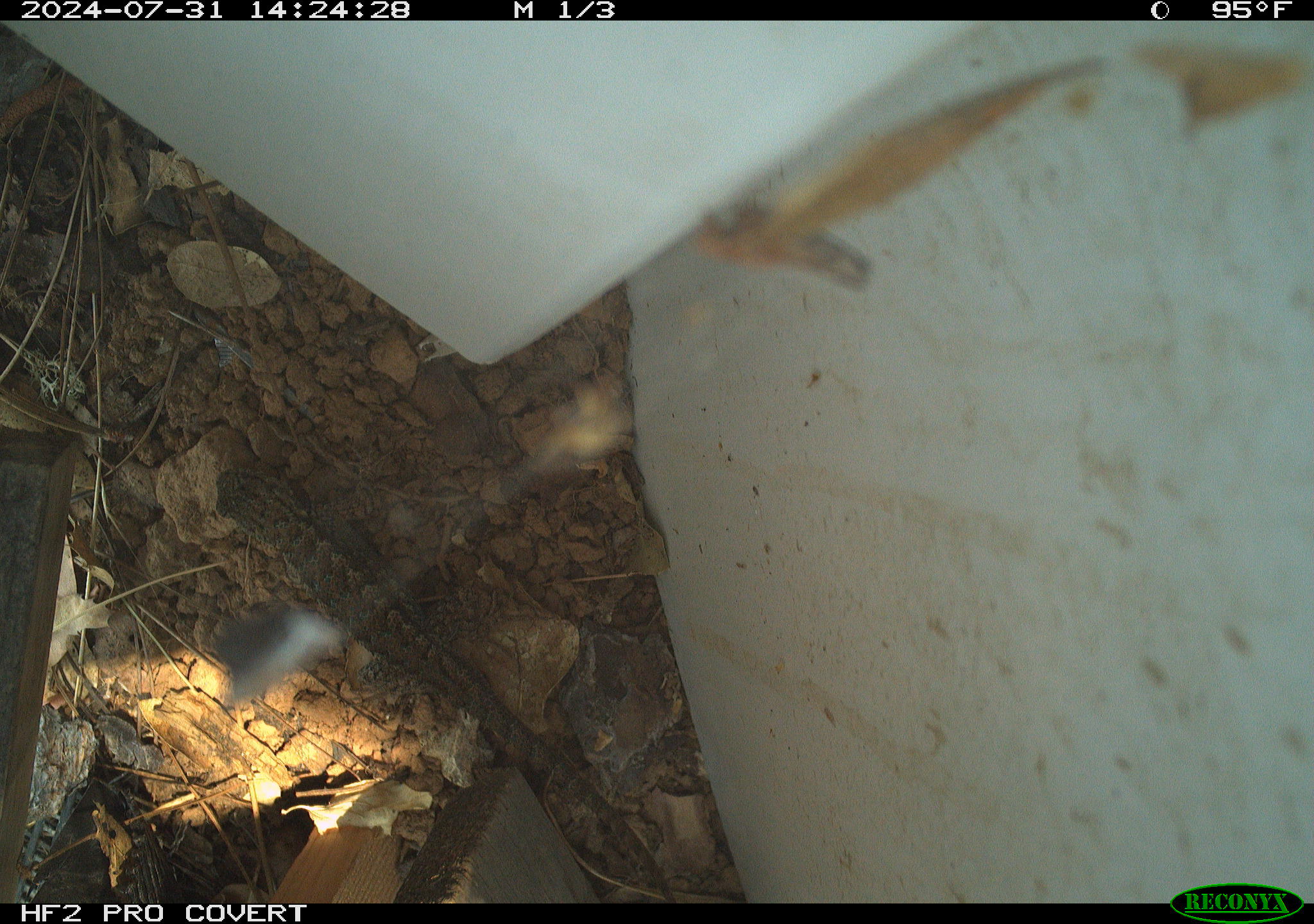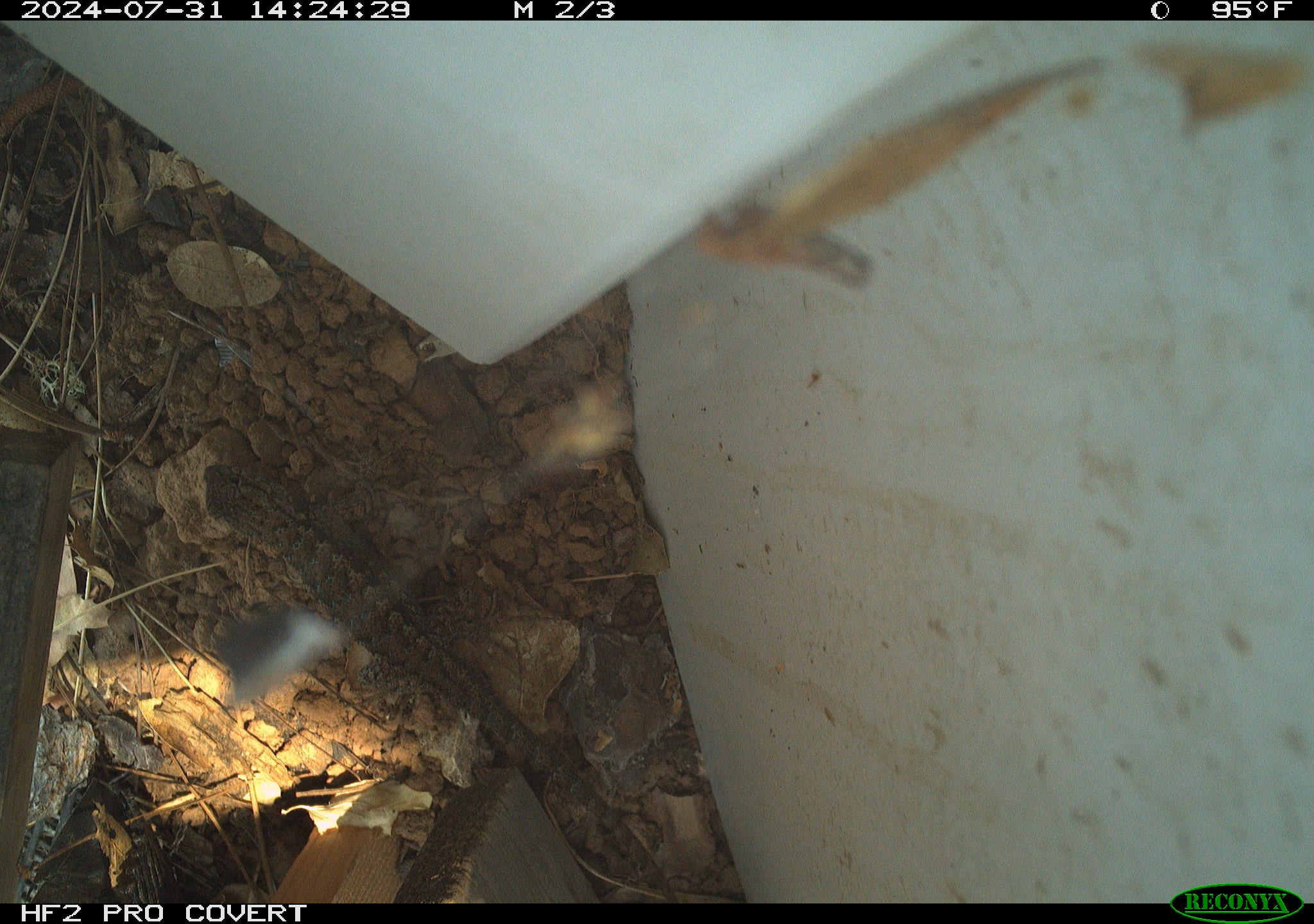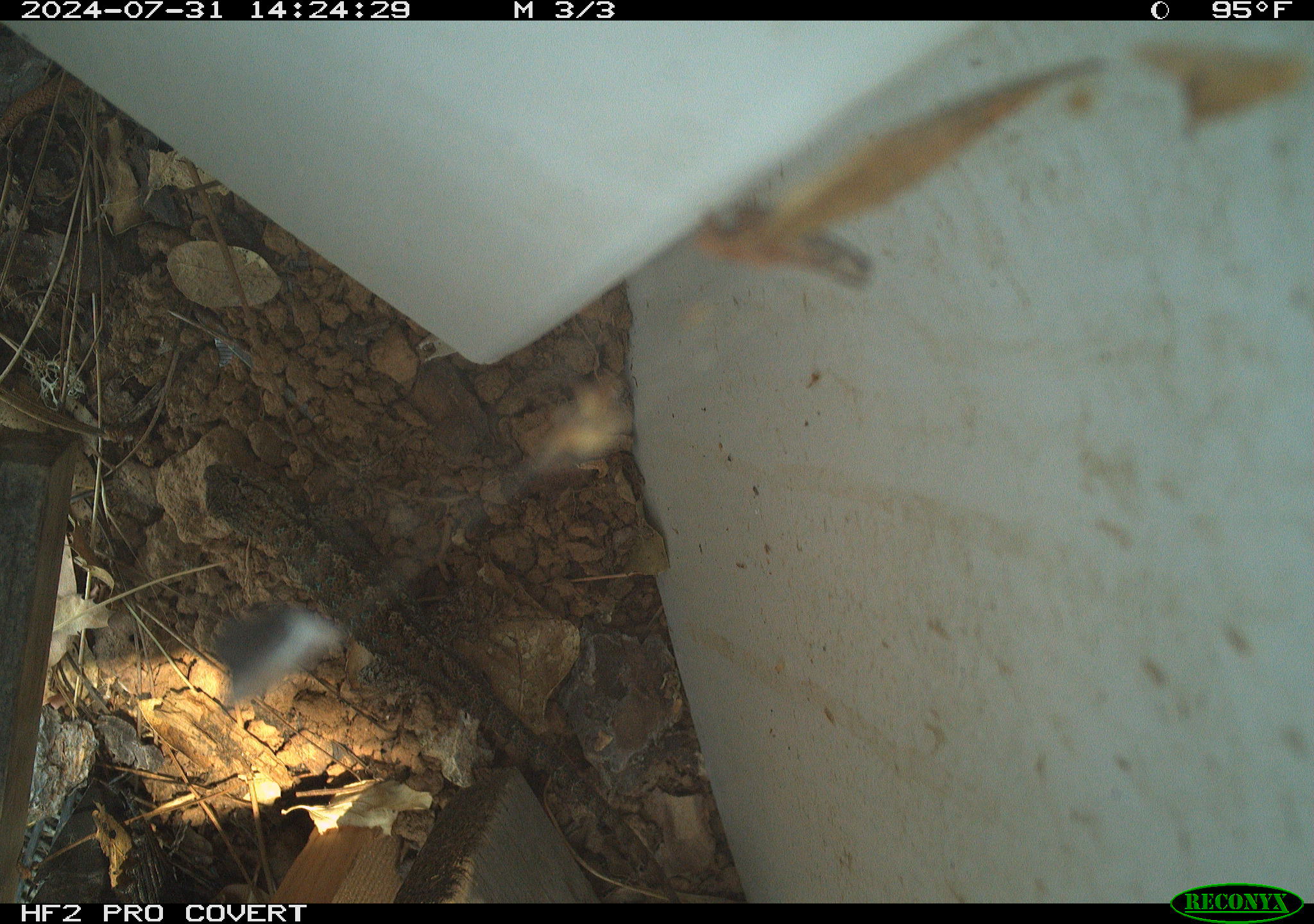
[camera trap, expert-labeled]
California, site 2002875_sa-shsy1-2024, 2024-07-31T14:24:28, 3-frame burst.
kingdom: Animalia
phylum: Chordata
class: Reptilia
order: Squamata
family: Phrynosomatidae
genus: Sceloporus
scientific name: Sceloporus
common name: spiny lizards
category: sceloporus species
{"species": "sceloporus species (spiny lizards) (Sceloporus)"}